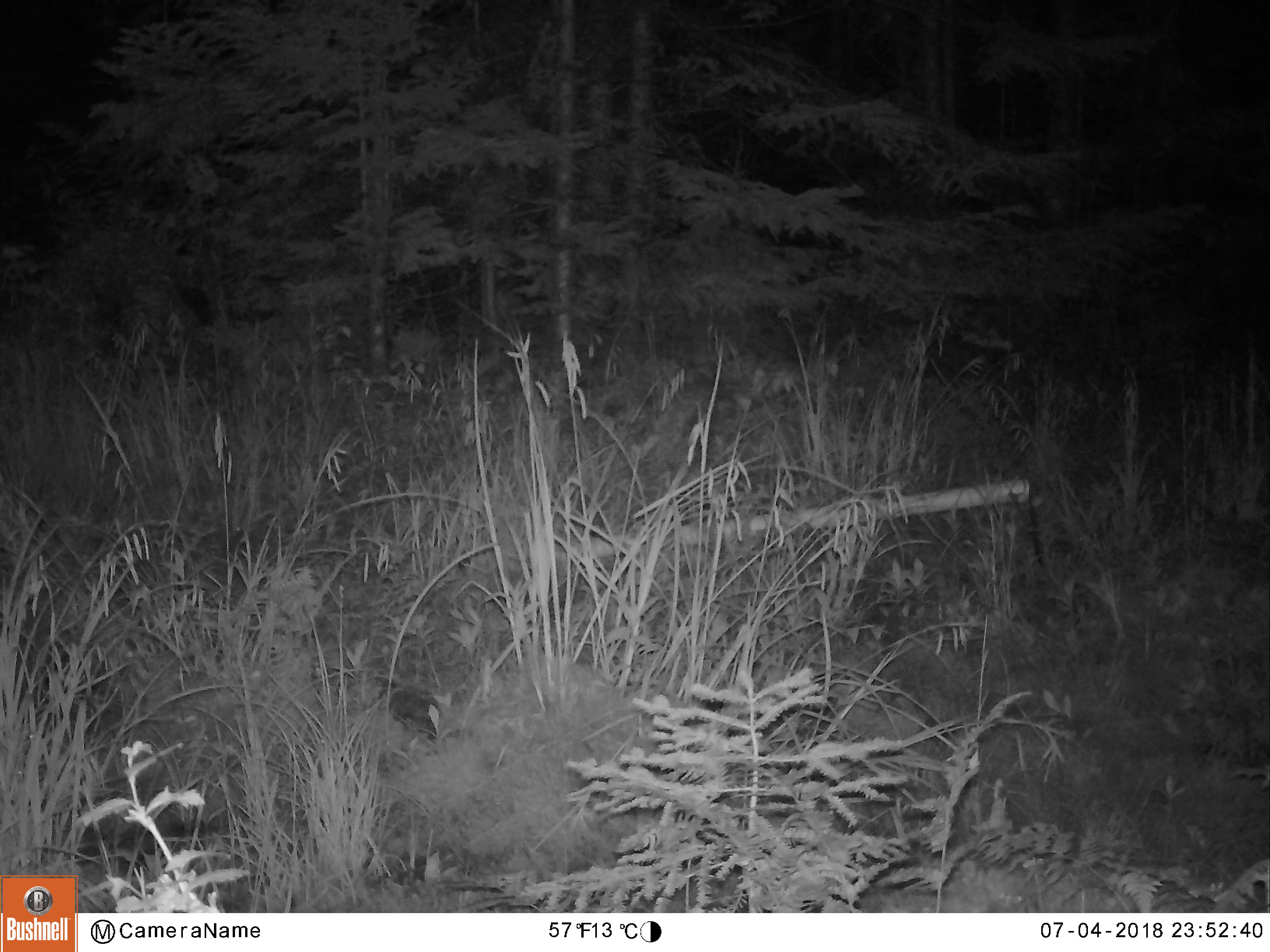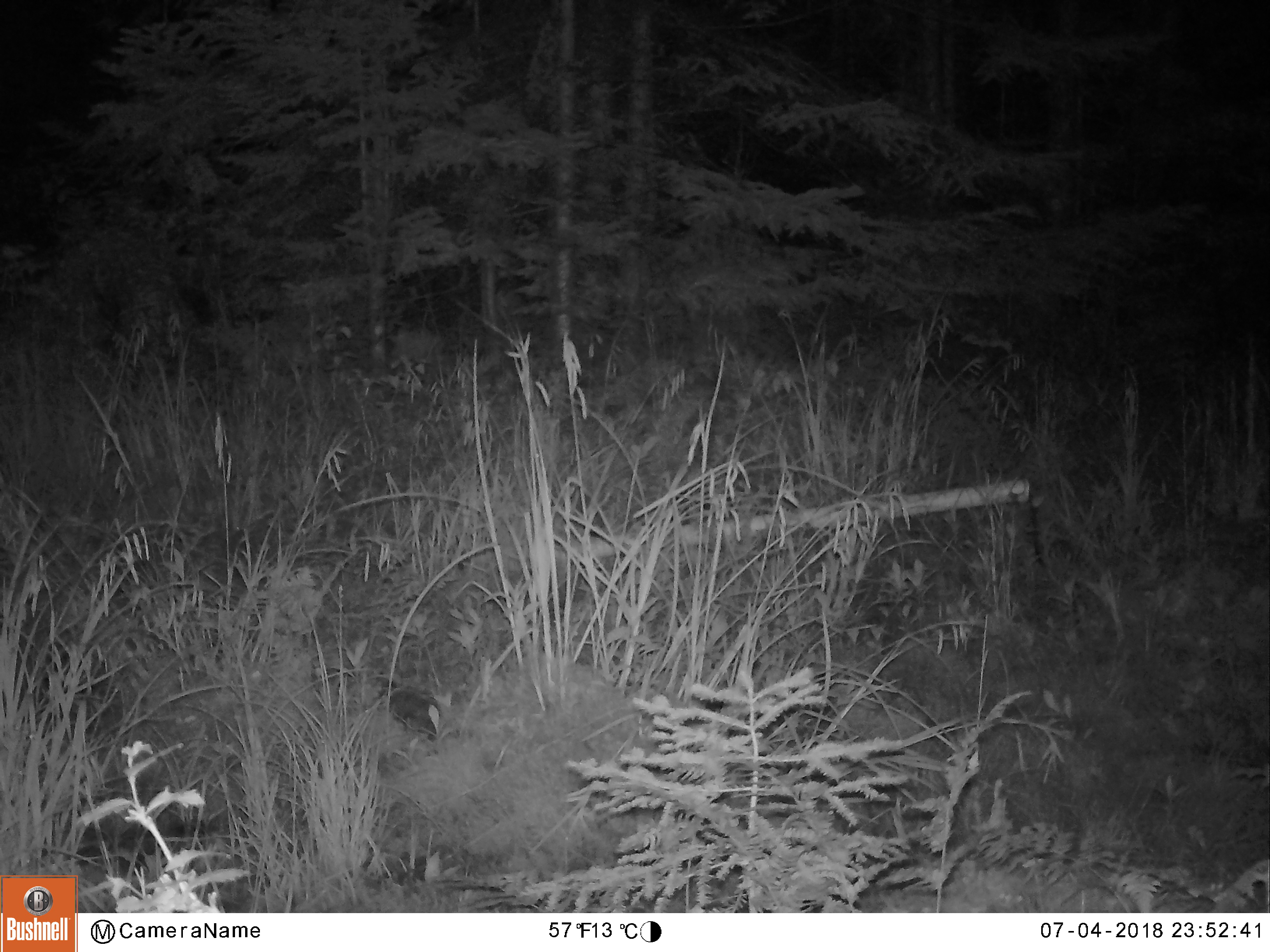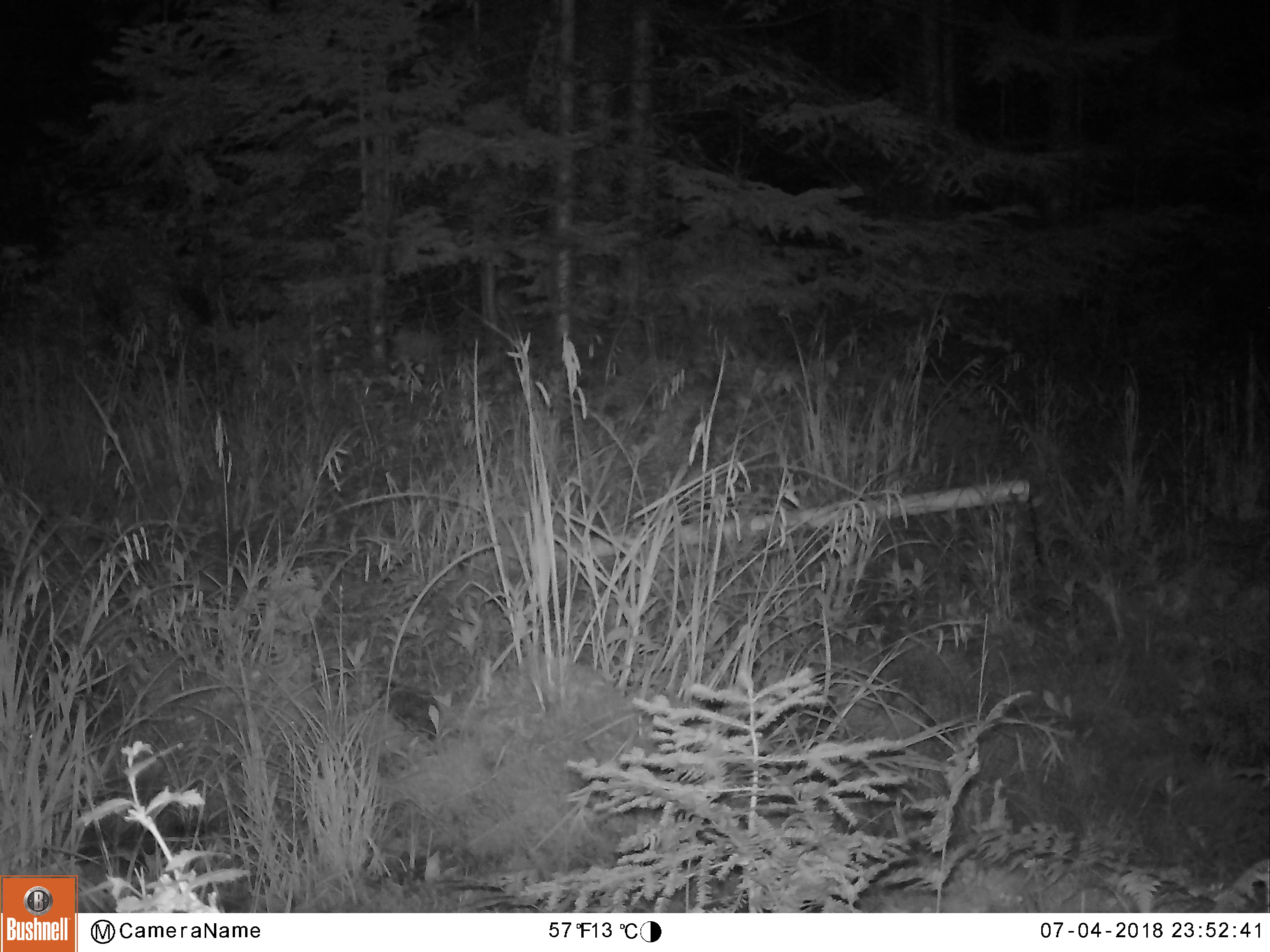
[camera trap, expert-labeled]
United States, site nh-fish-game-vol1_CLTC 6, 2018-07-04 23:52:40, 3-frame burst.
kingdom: Animalia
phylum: Chordata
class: Mammalia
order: Artiodactyla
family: Cervidae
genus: Alces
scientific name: Alces alces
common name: moose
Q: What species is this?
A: Moose (Alces alces).